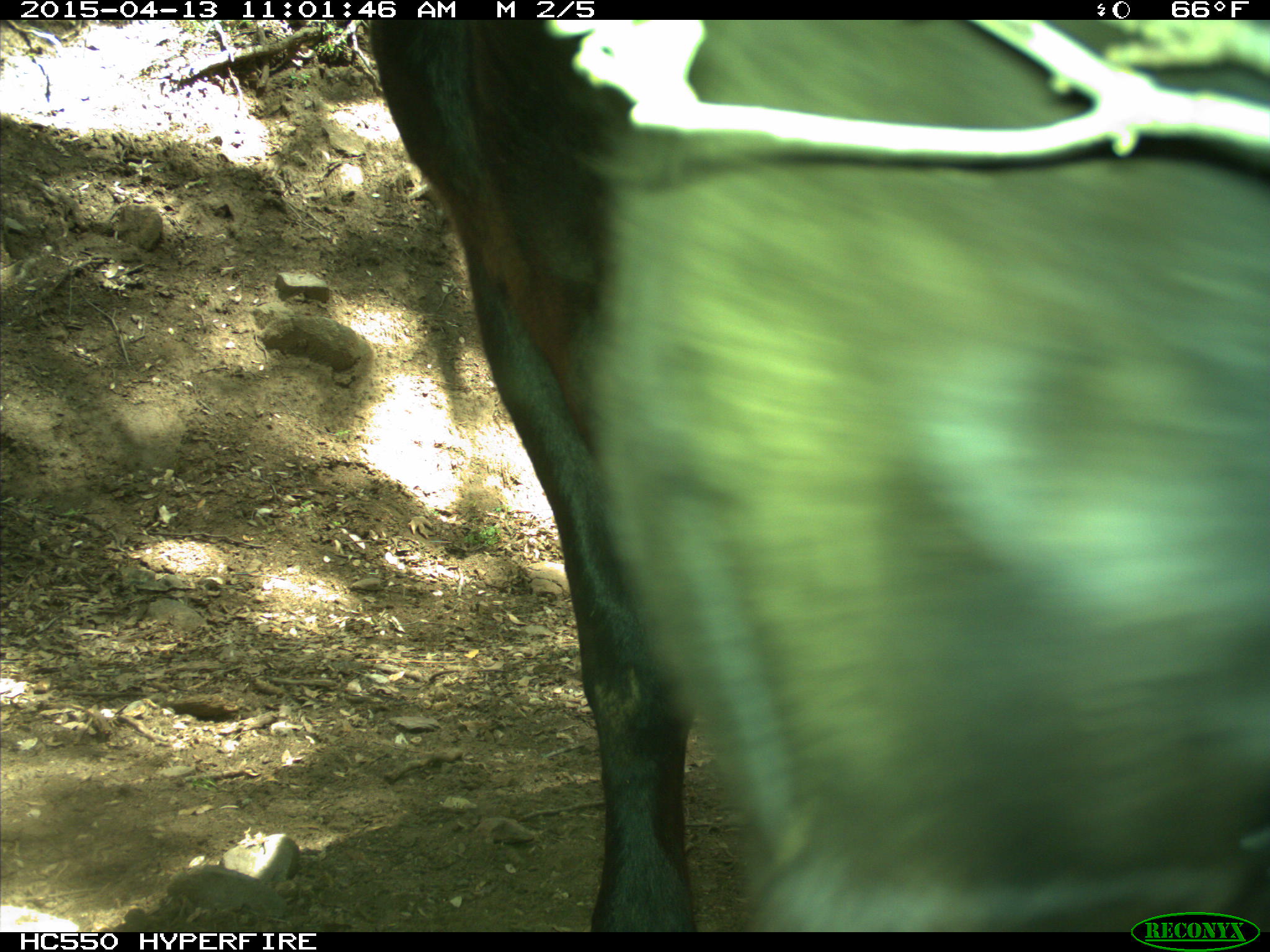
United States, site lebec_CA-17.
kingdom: Animalia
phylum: Chordata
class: Mammalia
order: Artiodactyla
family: Bovidae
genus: Bos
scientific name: Bos taurus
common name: domestic cow